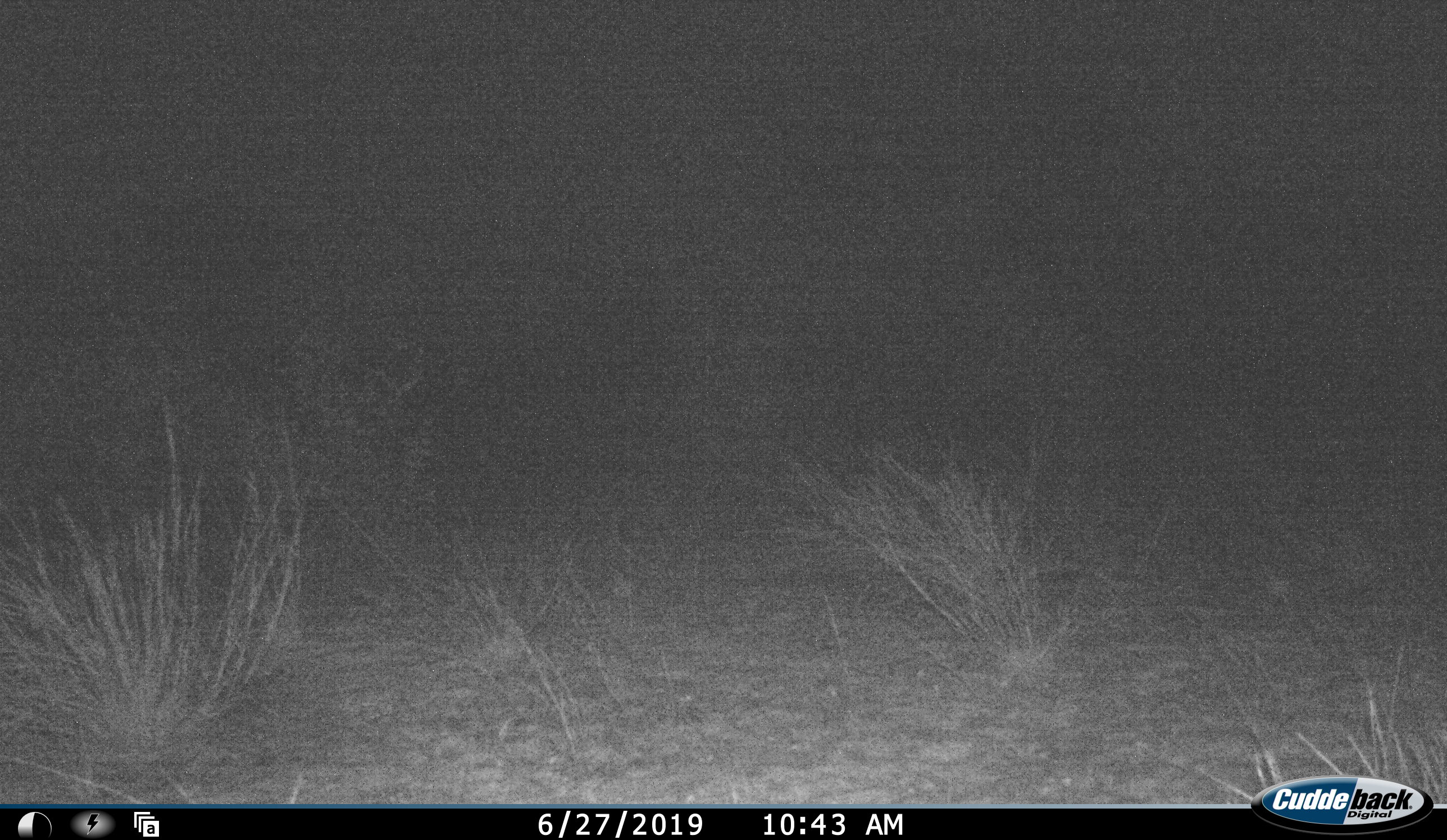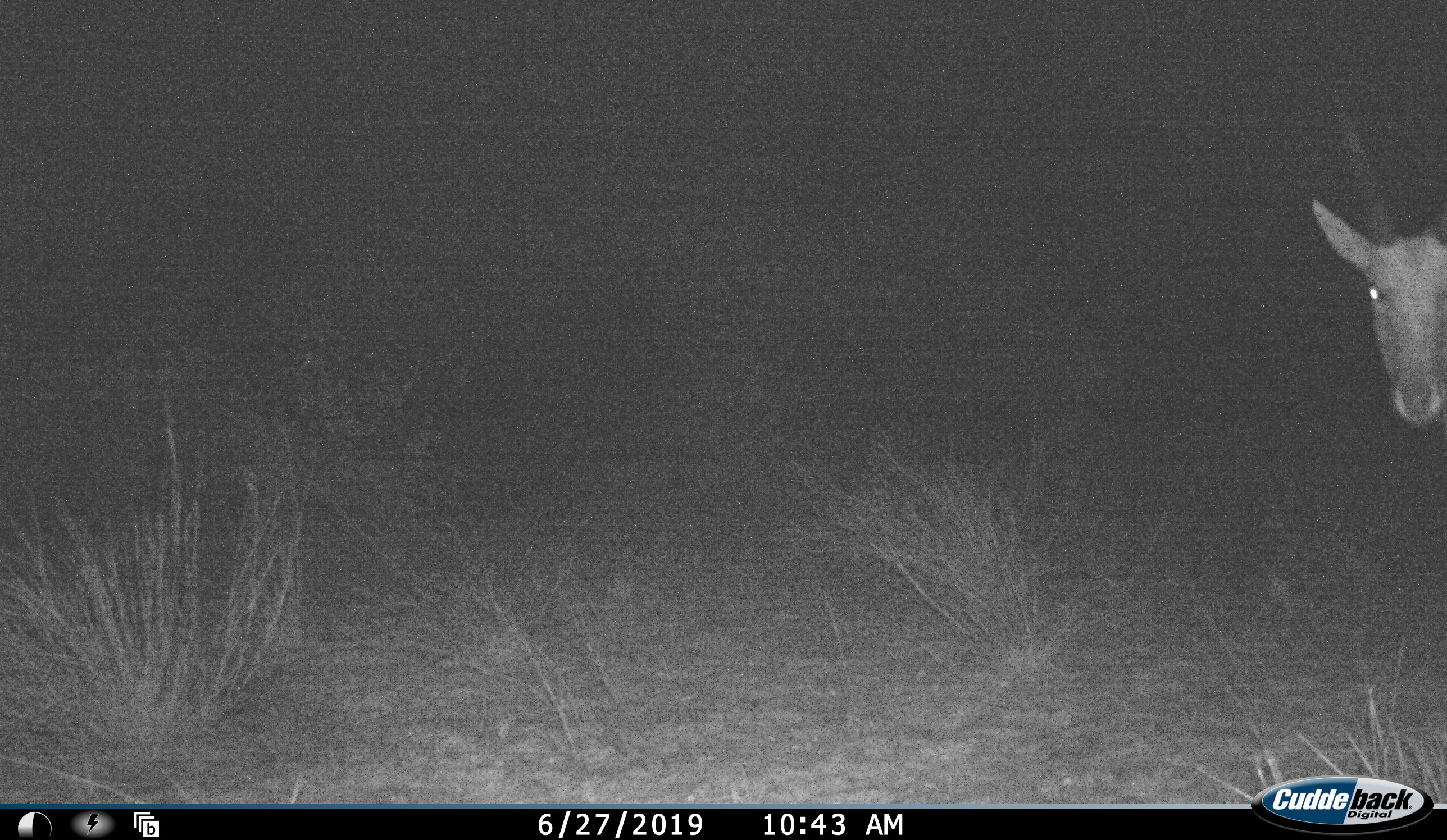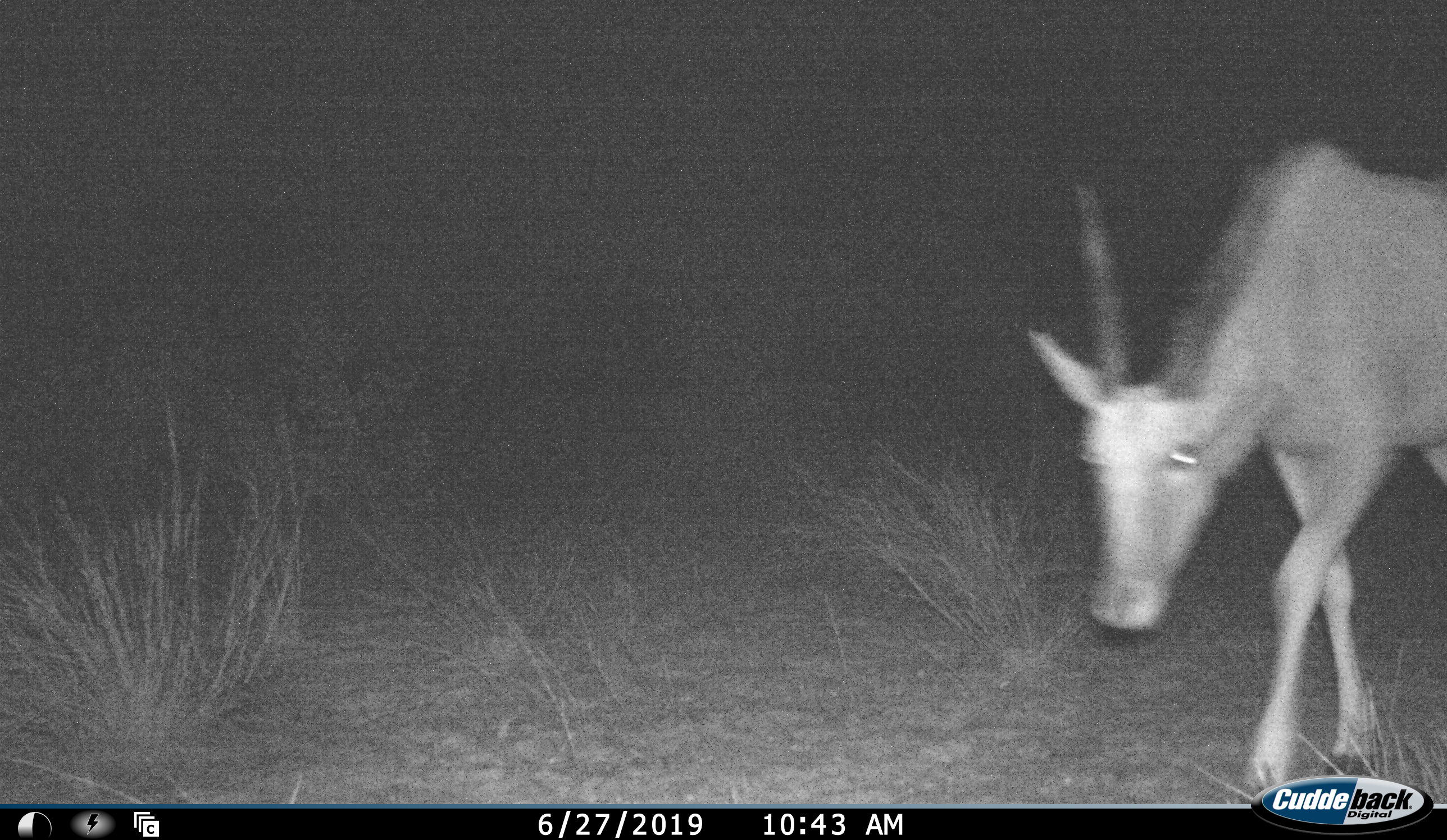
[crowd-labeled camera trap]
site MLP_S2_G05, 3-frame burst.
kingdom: Animalia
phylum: Chordata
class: Mammalia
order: Artiodactyla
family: Bovidae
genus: Tragelaphus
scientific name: Tragelaphus oryx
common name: eland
Eland (Tragelaphus oryx), count 1. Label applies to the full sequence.